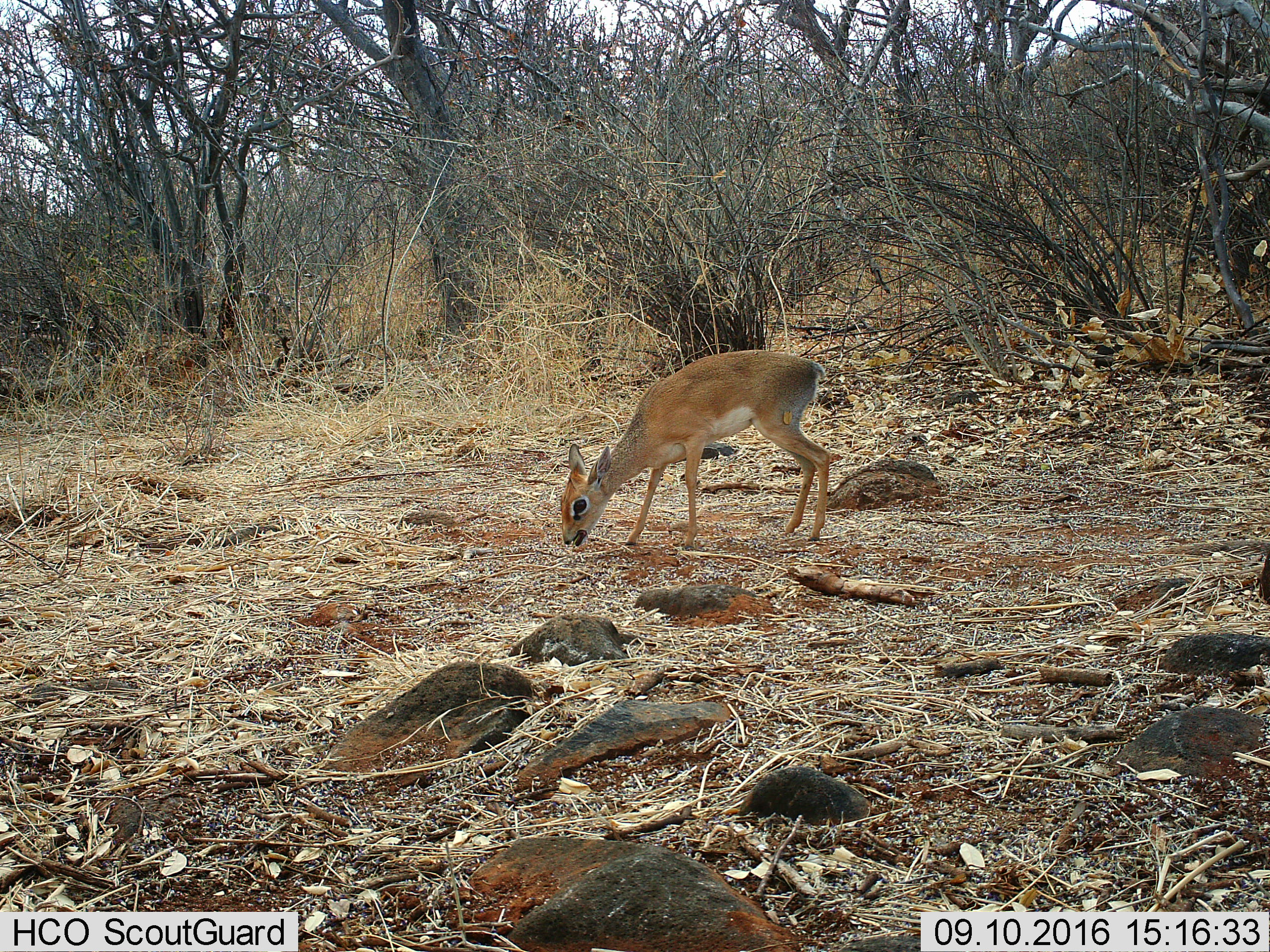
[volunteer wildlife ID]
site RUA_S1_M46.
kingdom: Animalia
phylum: Chordata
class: Mammalia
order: Artiodactyla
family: Bovidae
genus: Madoqua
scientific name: Madoqua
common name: dik-dik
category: dikdik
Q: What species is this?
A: Dikdik (dik-dik) (Madoqua).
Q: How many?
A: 1.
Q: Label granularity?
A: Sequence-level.